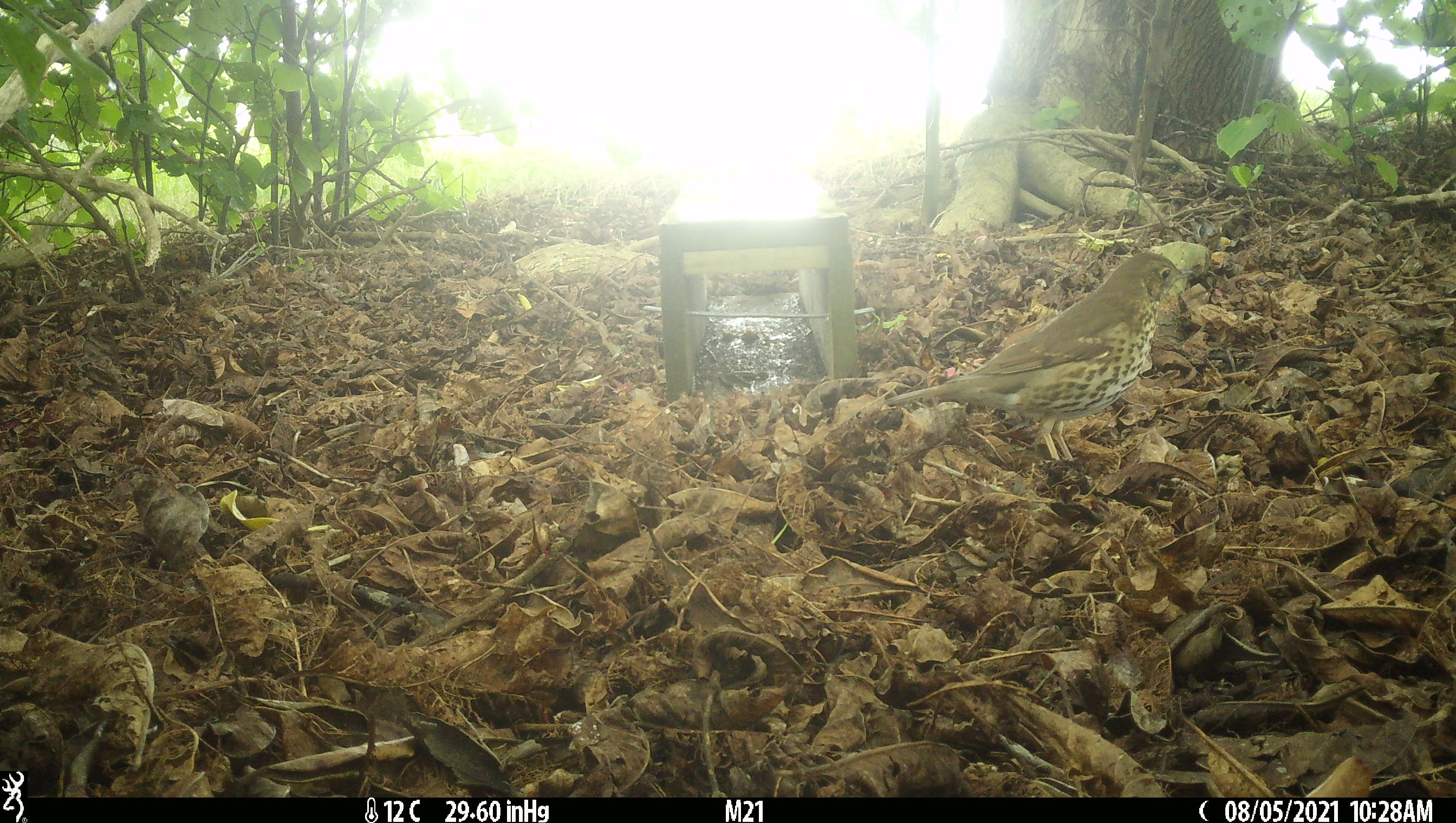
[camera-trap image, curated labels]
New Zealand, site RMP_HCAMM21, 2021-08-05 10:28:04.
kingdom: Animalia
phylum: Chordata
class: Aves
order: Passeriformes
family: Turdidae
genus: Turdus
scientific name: Turdus philomelos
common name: song thrush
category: thrush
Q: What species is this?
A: Thrush (song thrush) (Turdus philomelos).